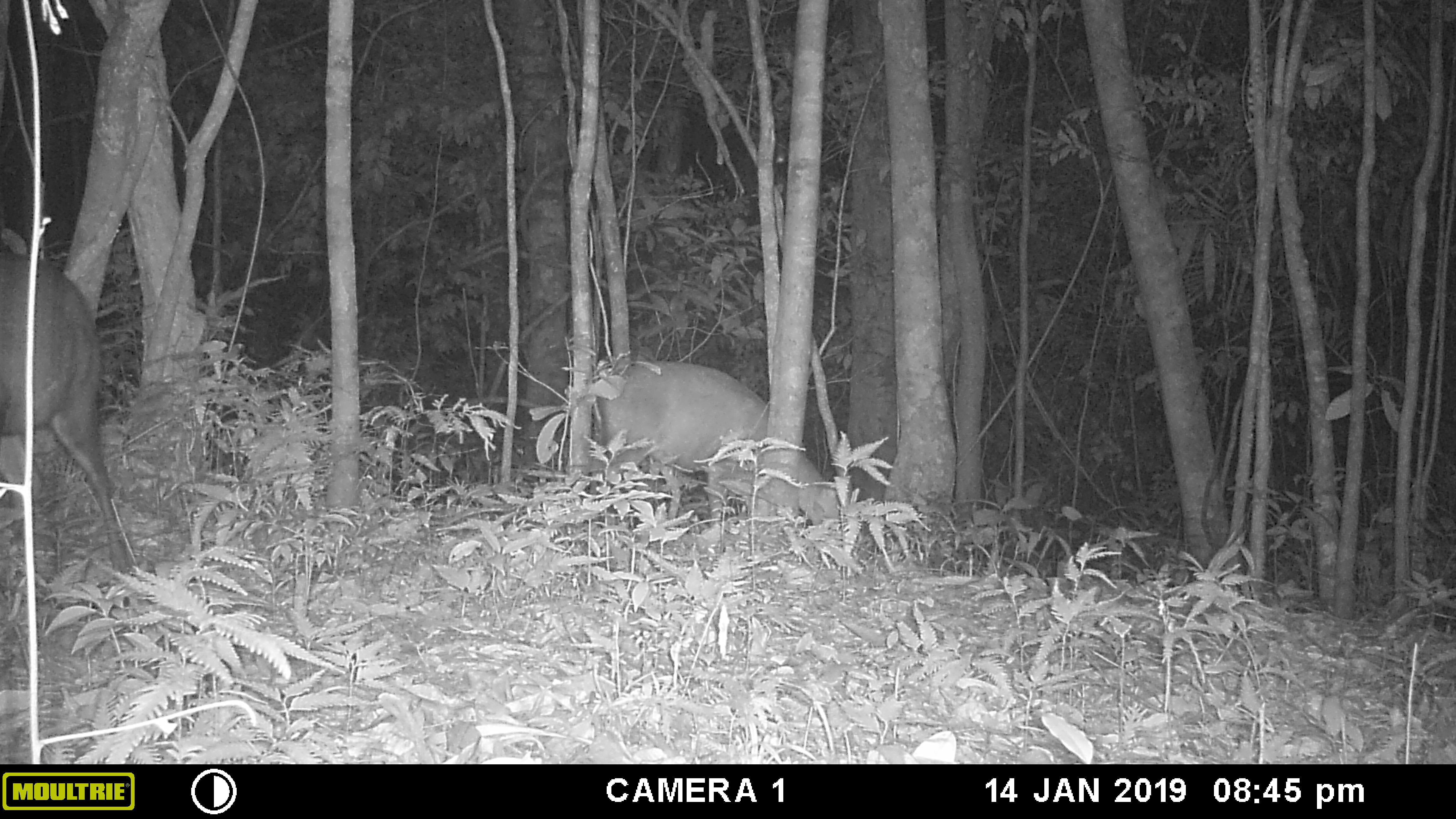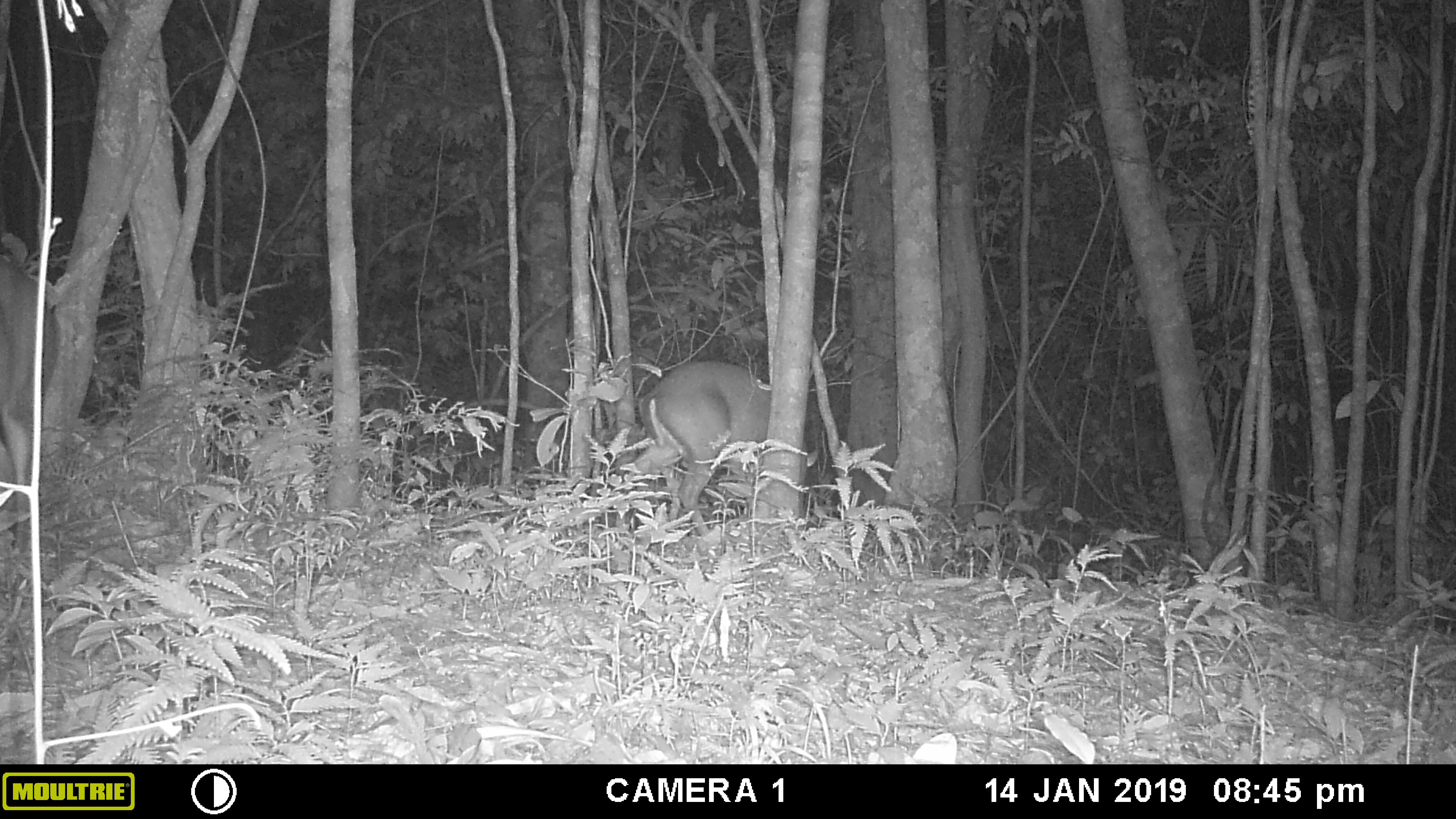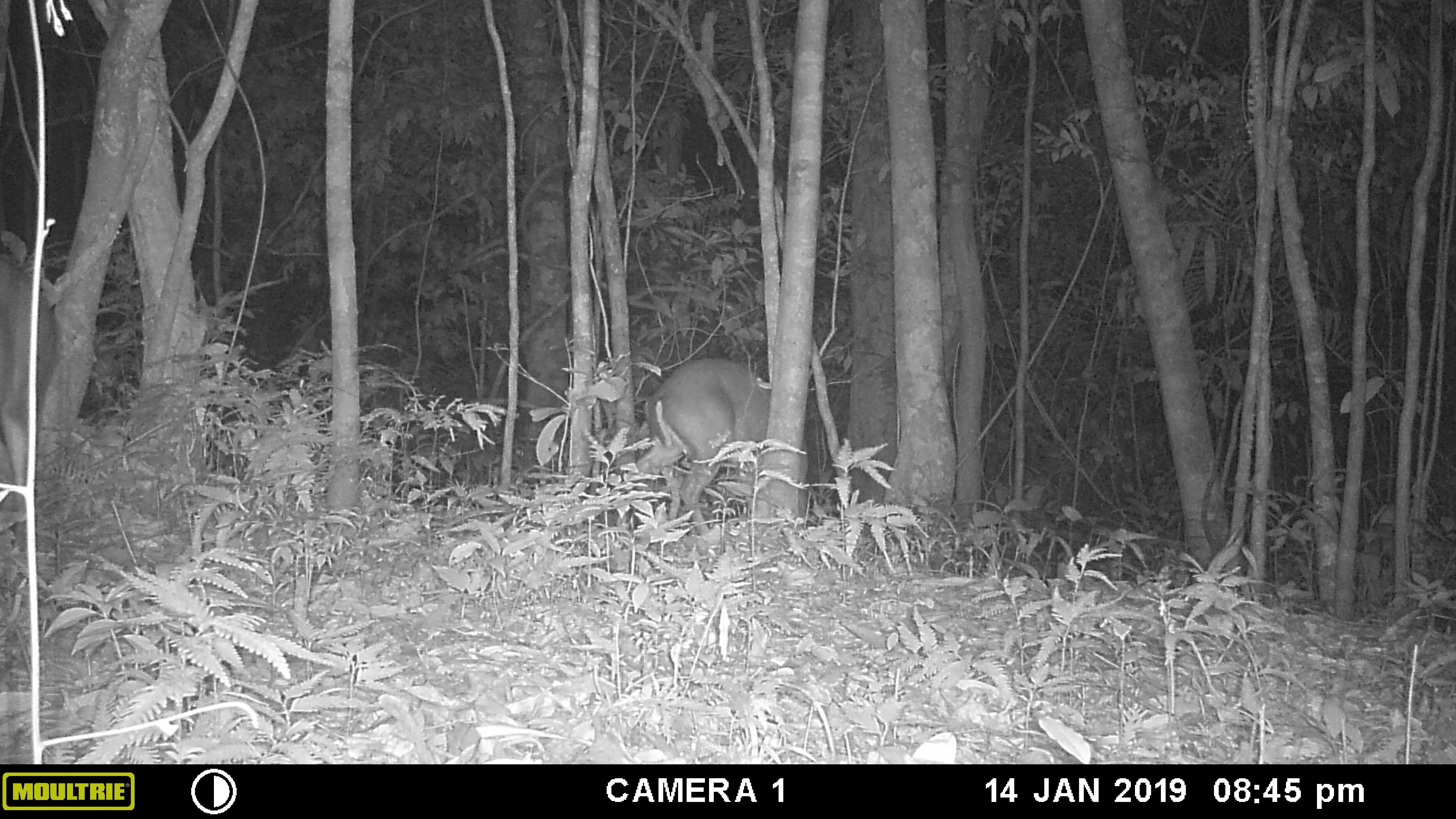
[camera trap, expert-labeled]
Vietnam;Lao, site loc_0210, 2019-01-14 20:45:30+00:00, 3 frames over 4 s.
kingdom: Animalia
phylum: Chordata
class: Mammalia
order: Artiodactyla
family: Cervidae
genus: Muntiacus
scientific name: Muntiacus rooseveltorum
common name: roosevelt's muntjac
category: roosevelts muntjac group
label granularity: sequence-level